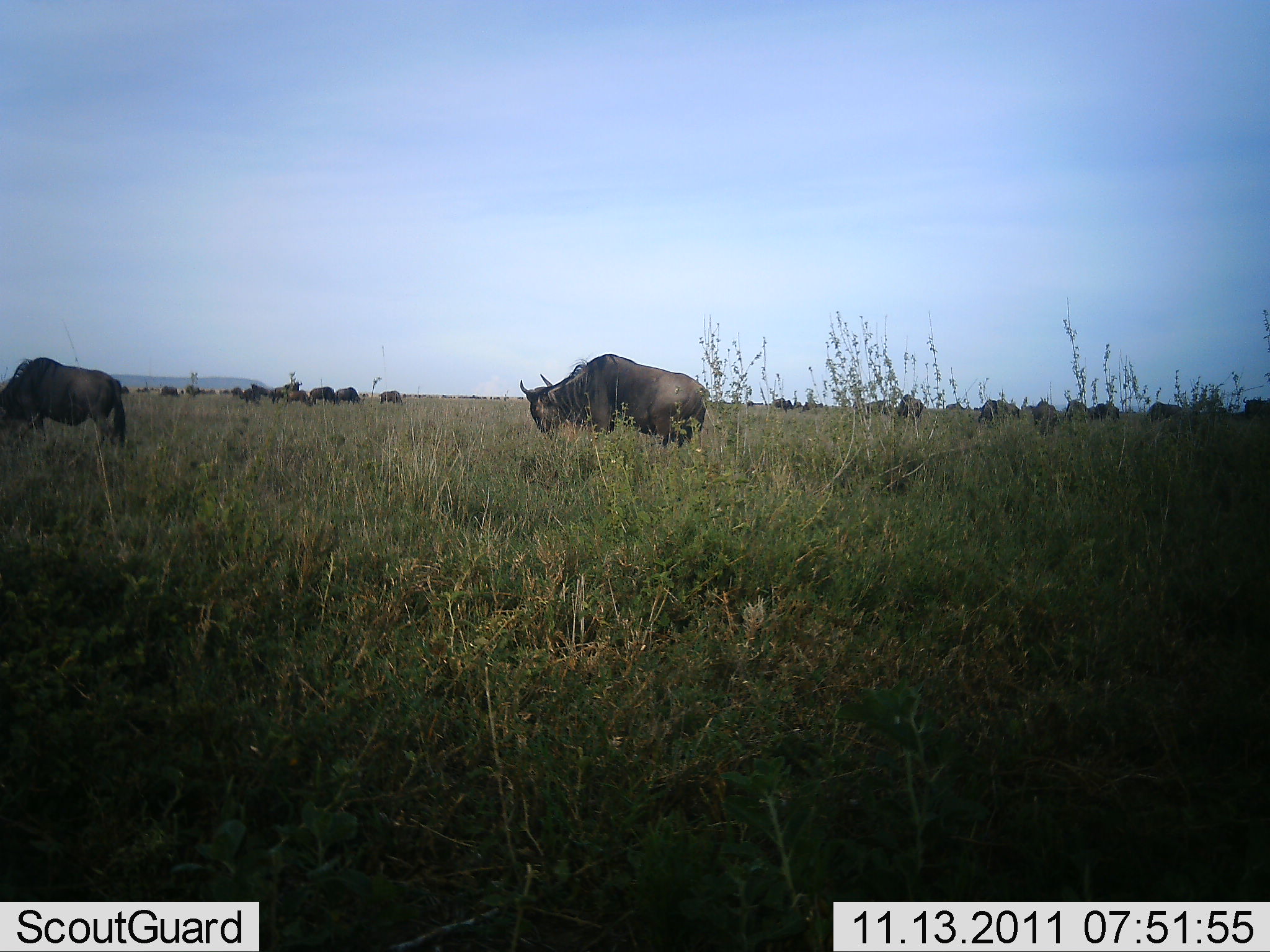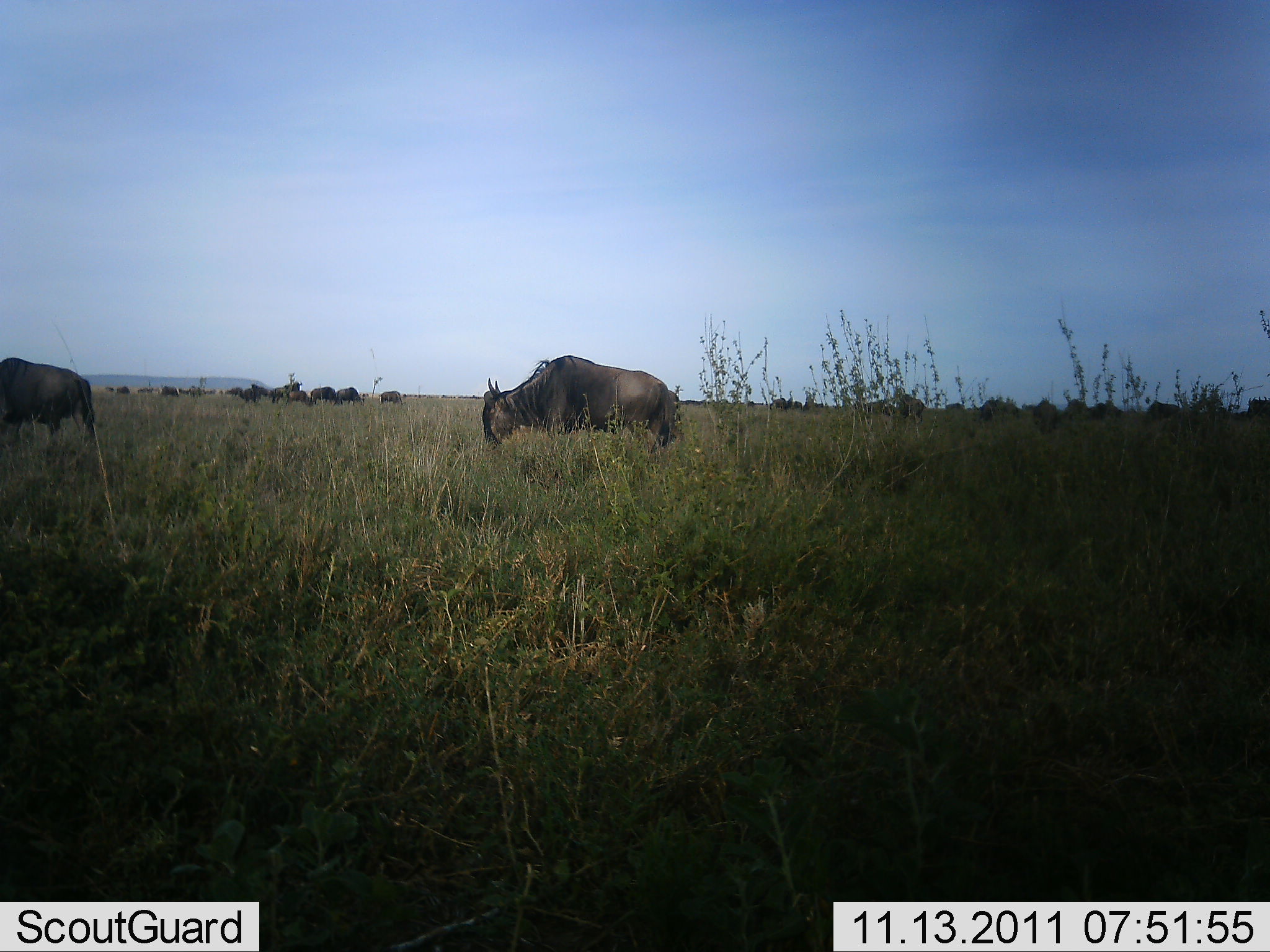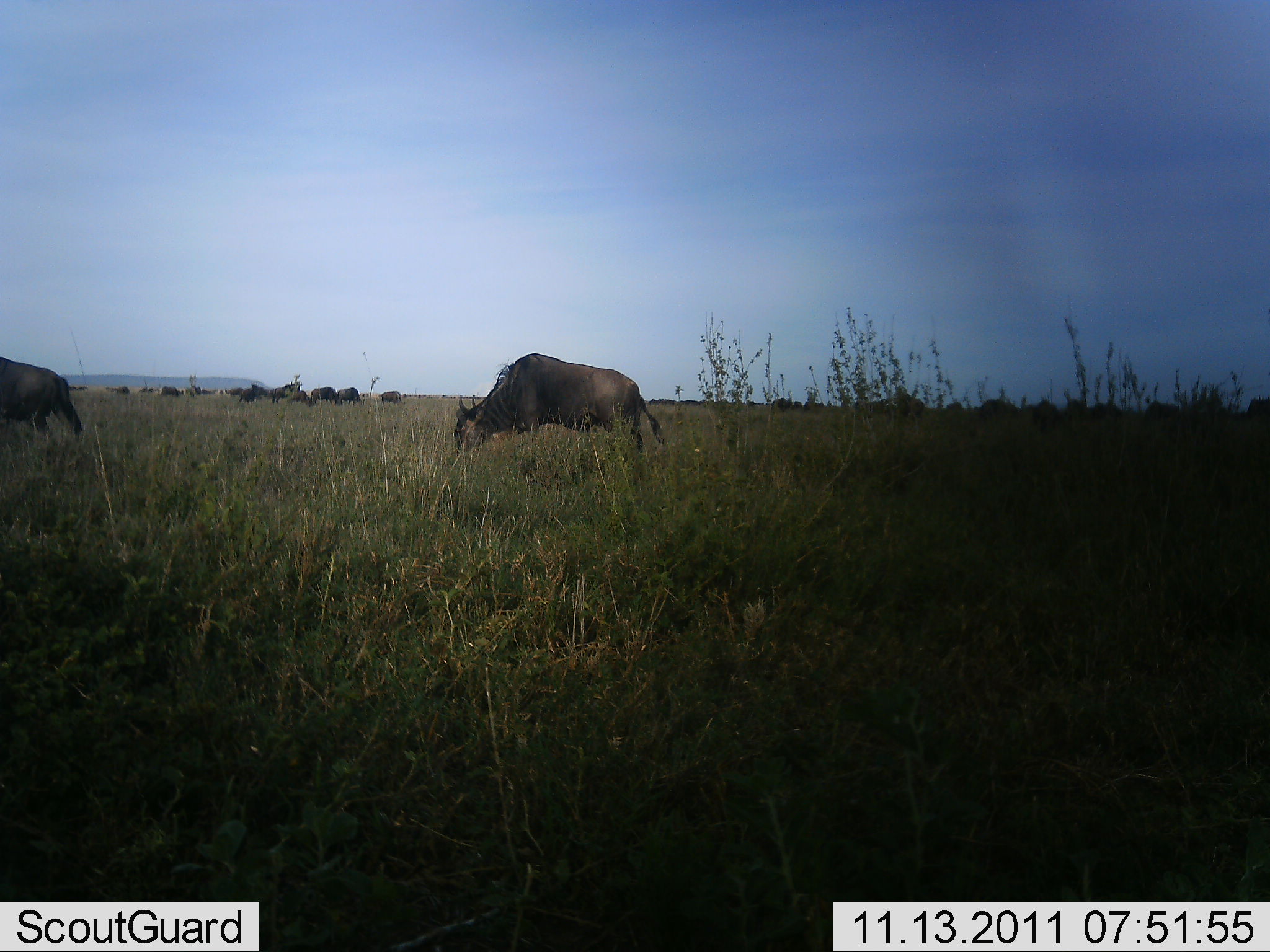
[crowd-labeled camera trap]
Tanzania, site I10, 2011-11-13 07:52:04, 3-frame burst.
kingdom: Animalia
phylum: Chordata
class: Mammalia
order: Artiodactyla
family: Bovidae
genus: Connochaetes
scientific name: Connochaetes taurinus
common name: blue wildebeest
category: wildebeest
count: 11-50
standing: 40%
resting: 0%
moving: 47%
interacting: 7%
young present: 0%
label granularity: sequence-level